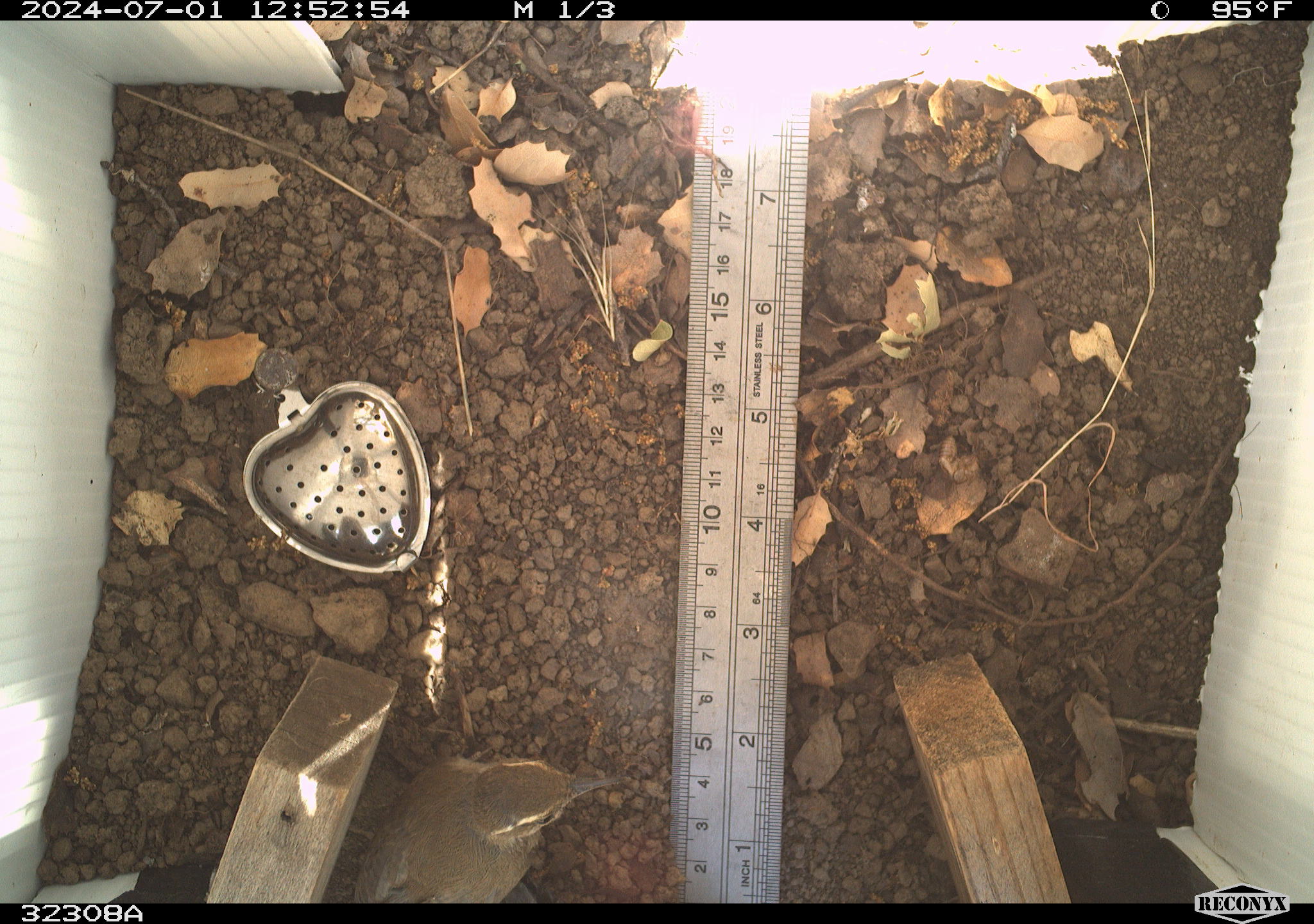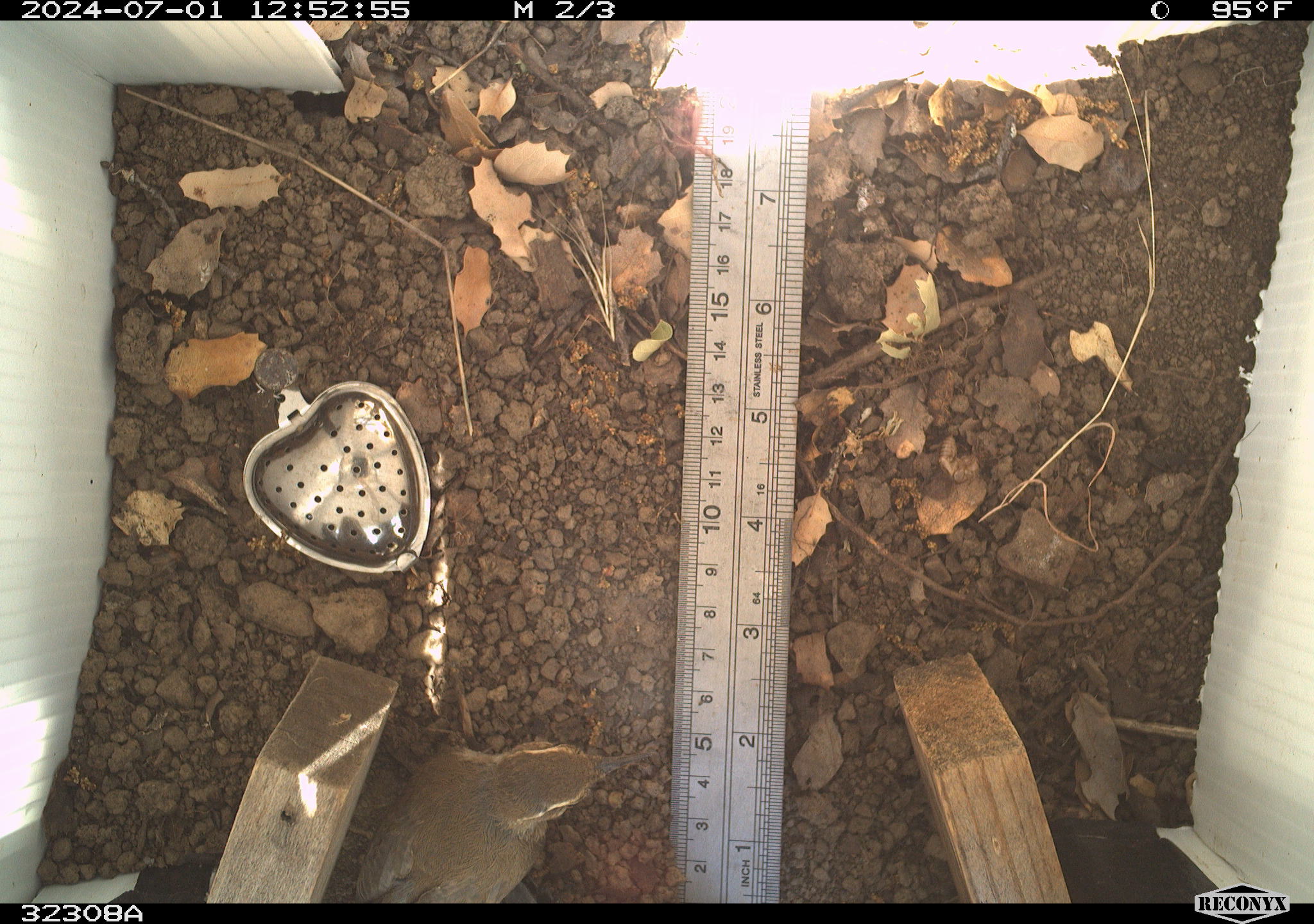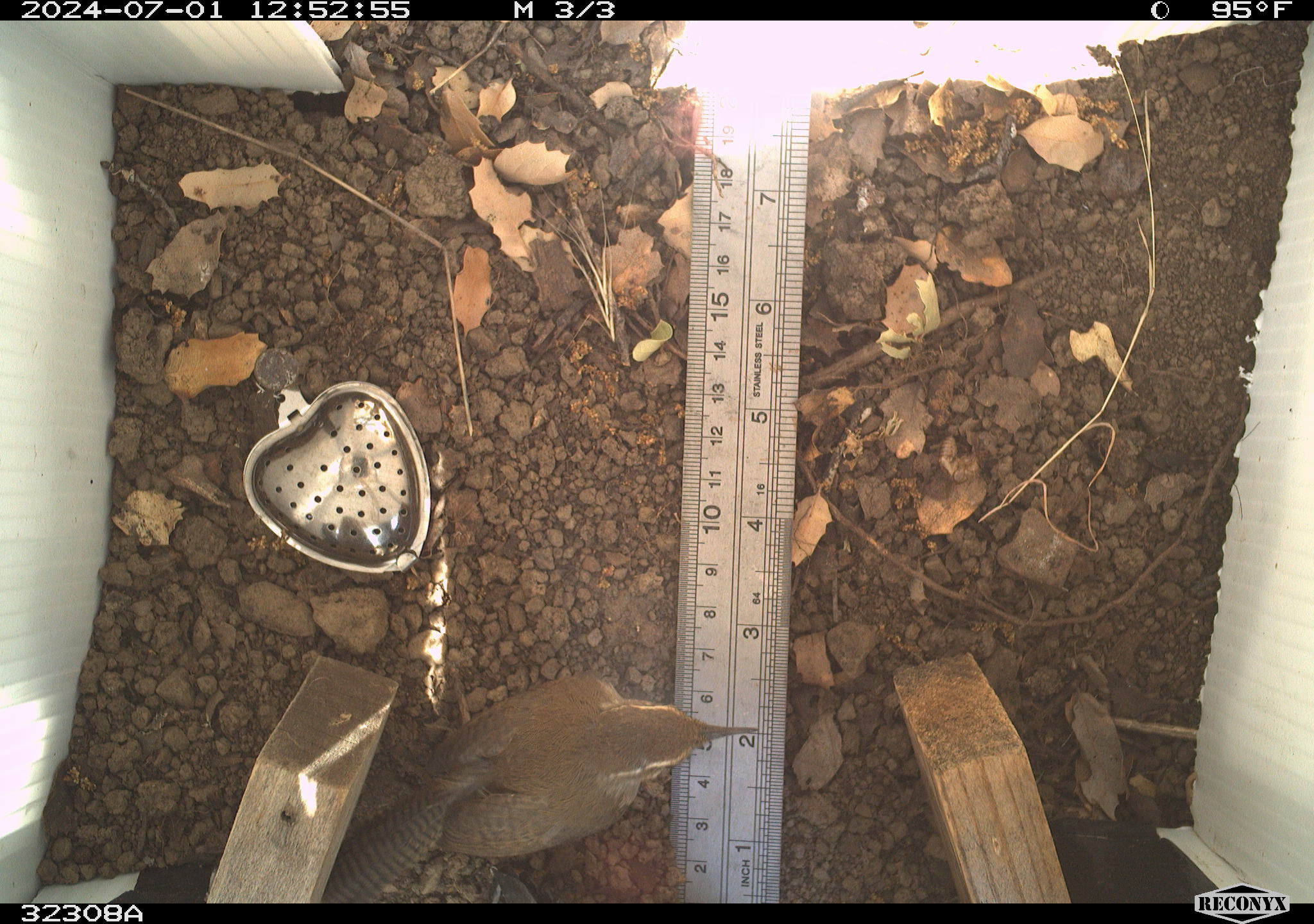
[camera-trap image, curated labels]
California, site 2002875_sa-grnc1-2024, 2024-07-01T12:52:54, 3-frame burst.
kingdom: Animalia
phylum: Chordata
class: Aves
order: Passeriformes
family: Troglodytidae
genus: Thryomanes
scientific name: Thryomanes bewickii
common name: bewick's wren